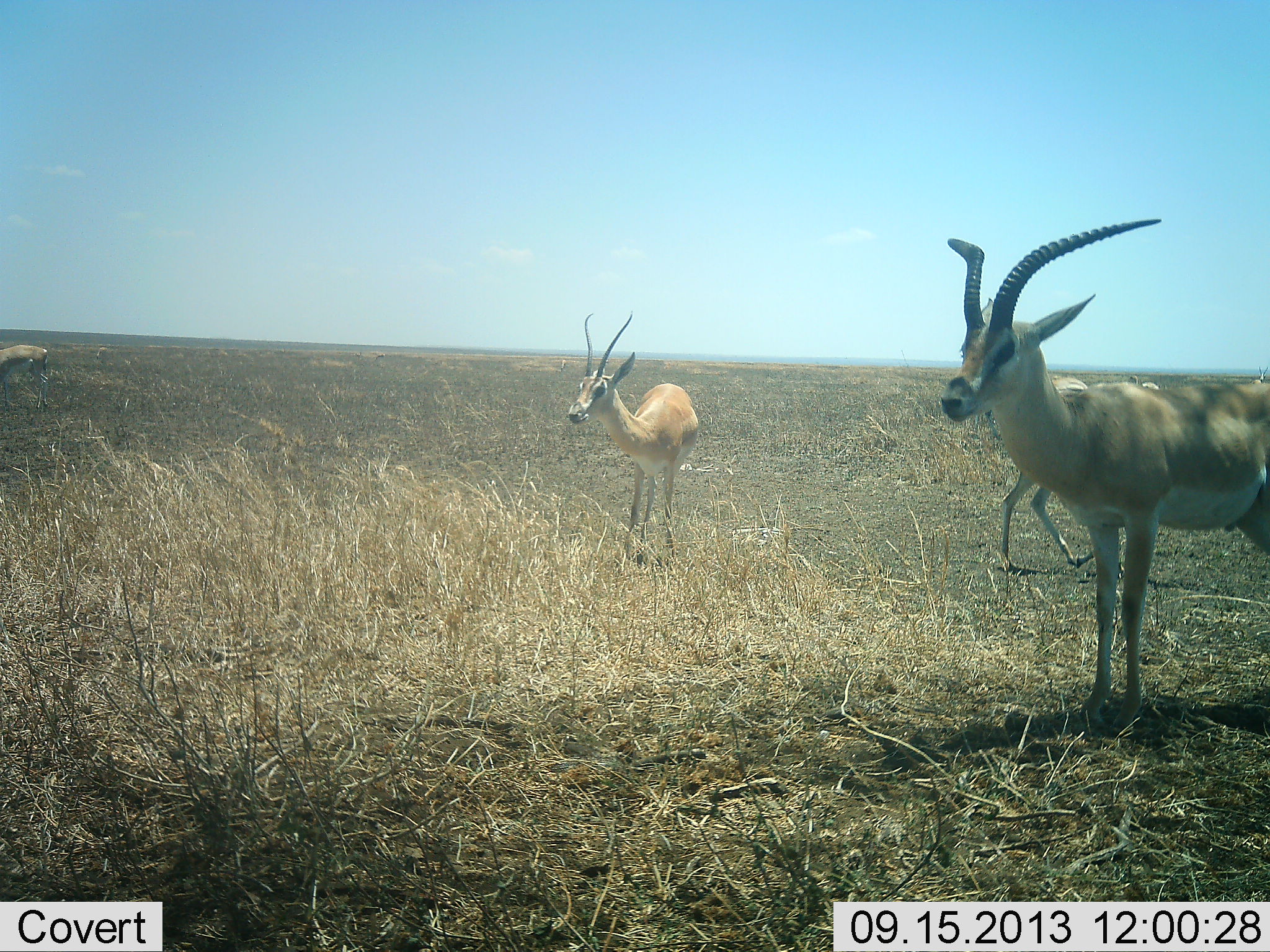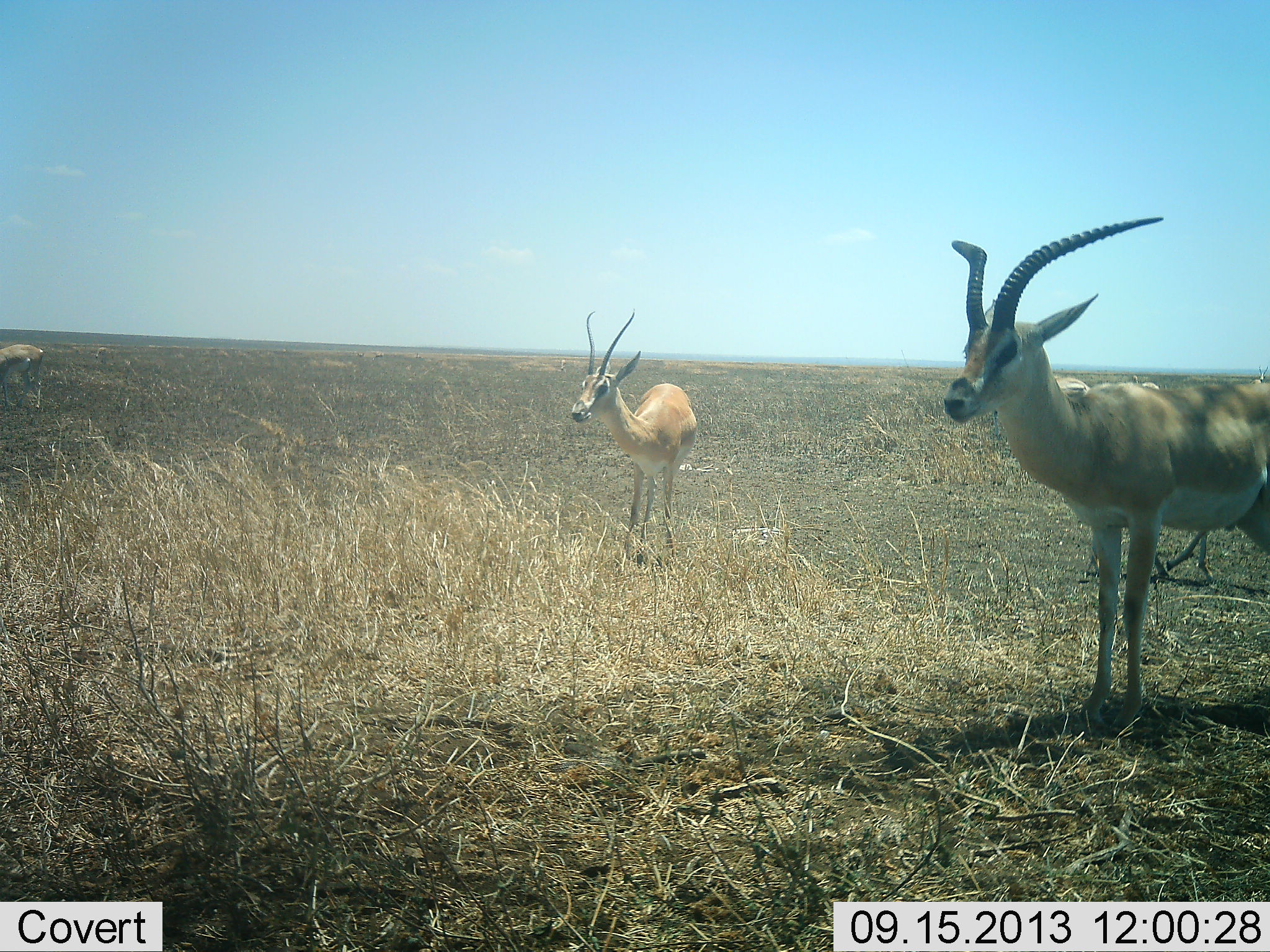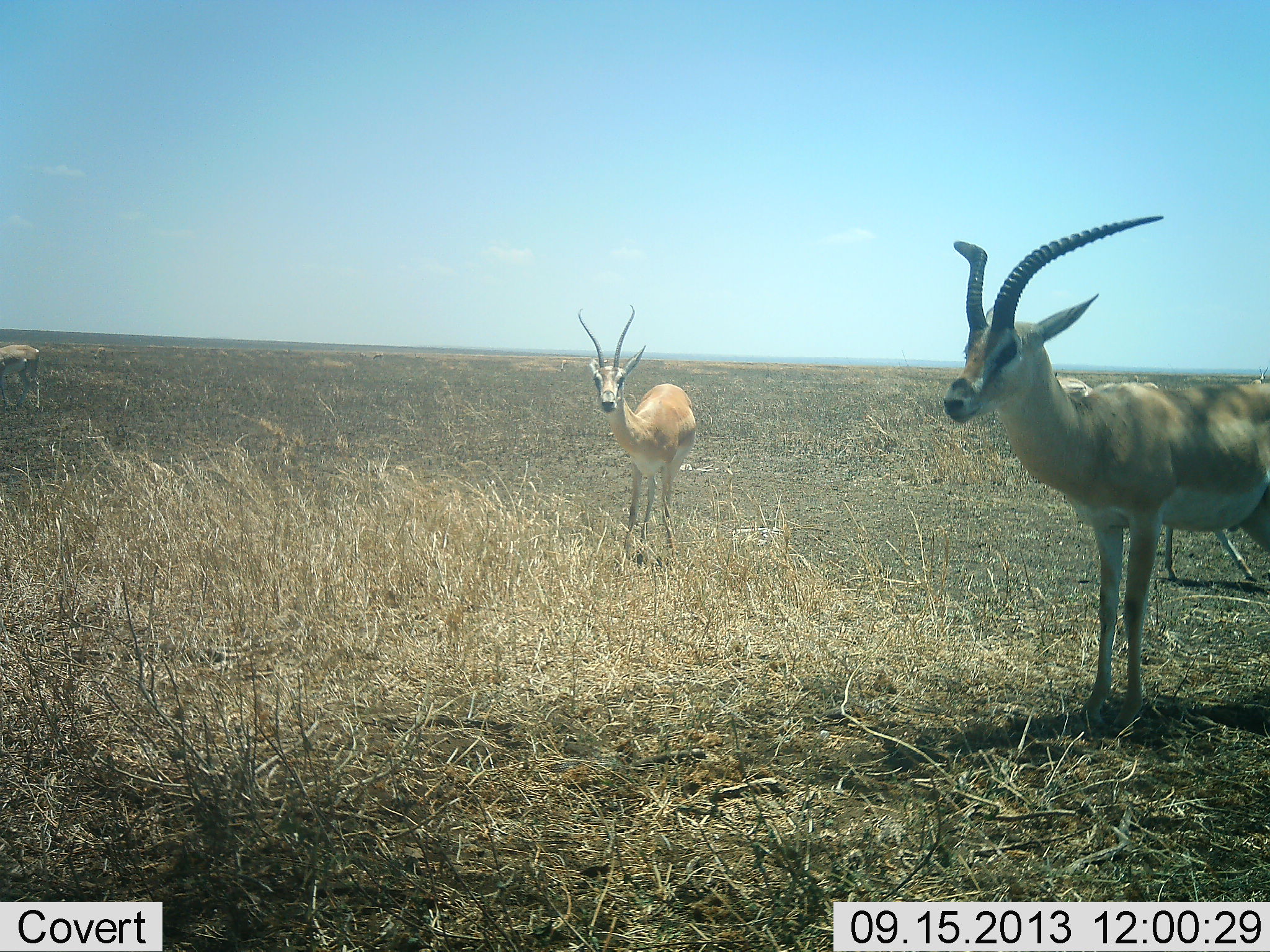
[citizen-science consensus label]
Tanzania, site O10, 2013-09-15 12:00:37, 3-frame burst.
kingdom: Animalia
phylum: Chordata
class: Mammalia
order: Artiodactyla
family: Bovidae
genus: Nanger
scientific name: Nanger granti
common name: grant's gazelle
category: gazellegrants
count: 3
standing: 93%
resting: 3%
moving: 47%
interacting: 0%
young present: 0%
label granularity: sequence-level